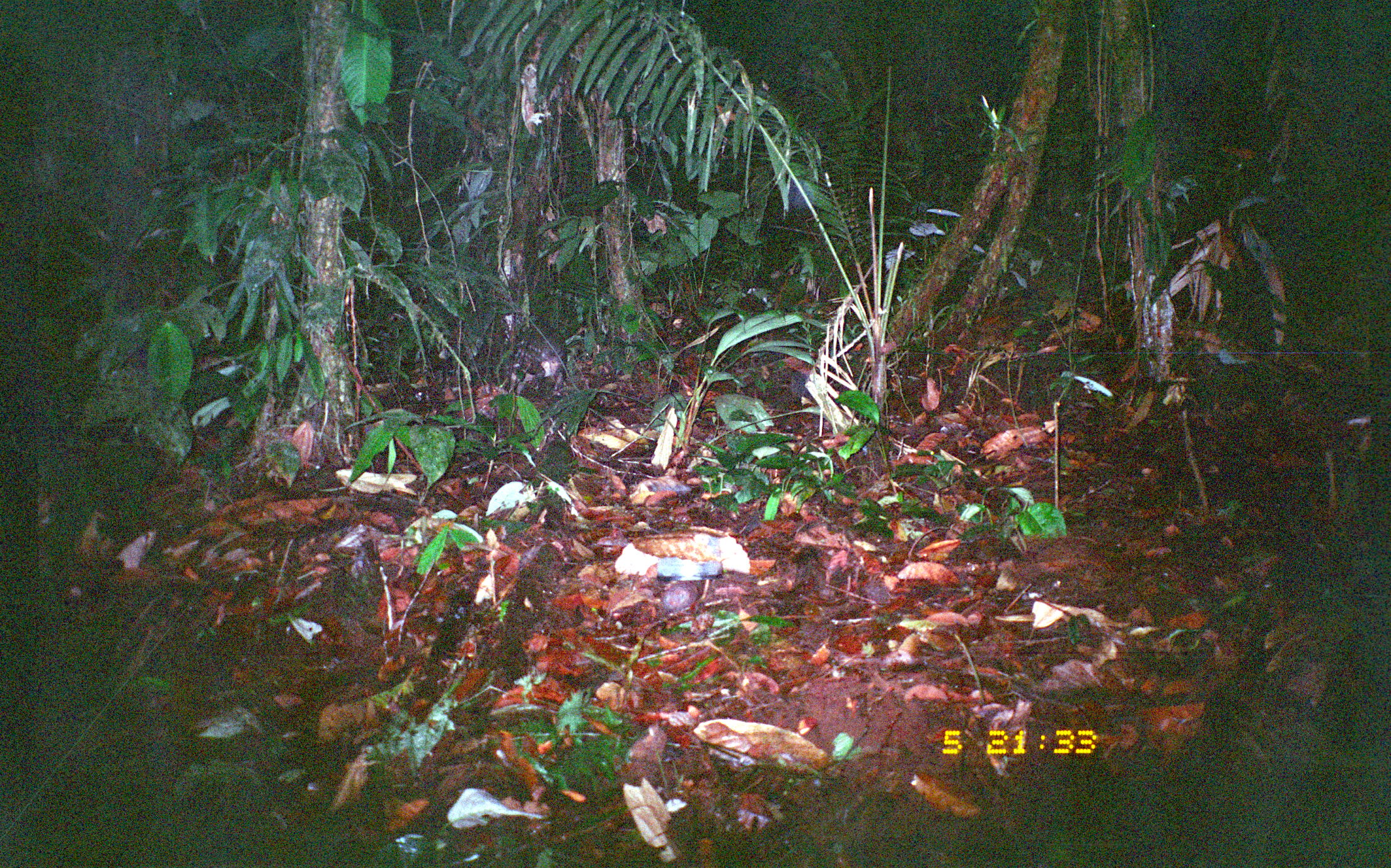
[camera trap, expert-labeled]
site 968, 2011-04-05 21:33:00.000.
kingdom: Animalia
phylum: Chordata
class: Mammalia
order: Rodentia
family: Cuniculidae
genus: Cuniculus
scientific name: Cuniculus paca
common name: spotted paca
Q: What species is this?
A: Cuniculus paca (spotted paca).